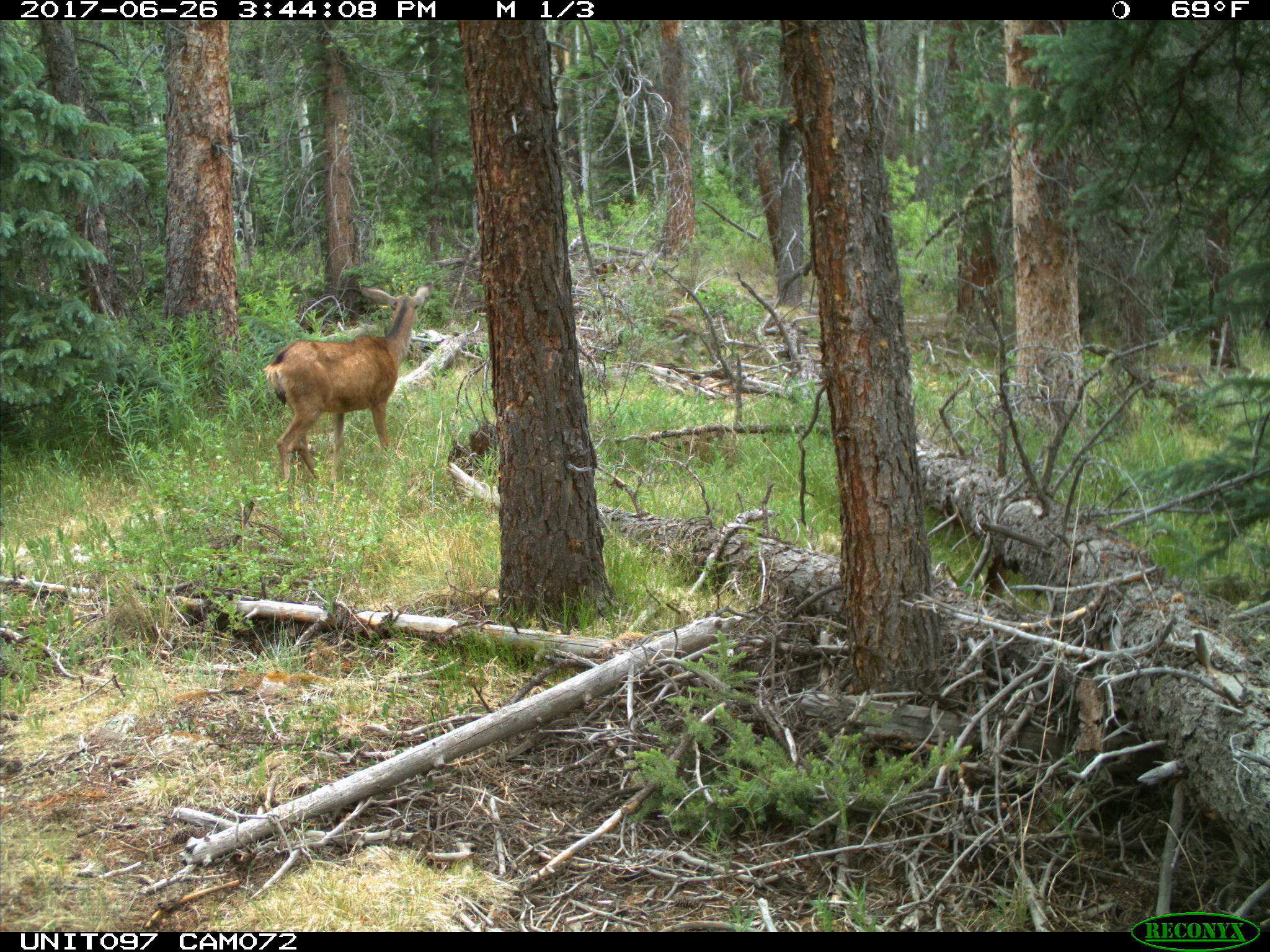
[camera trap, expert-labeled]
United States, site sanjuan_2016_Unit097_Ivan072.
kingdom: Animalia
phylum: Chordata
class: Mammalia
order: Artiodactyla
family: Cervidae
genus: Odocoileus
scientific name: Odocoileus hemionus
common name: mule deer